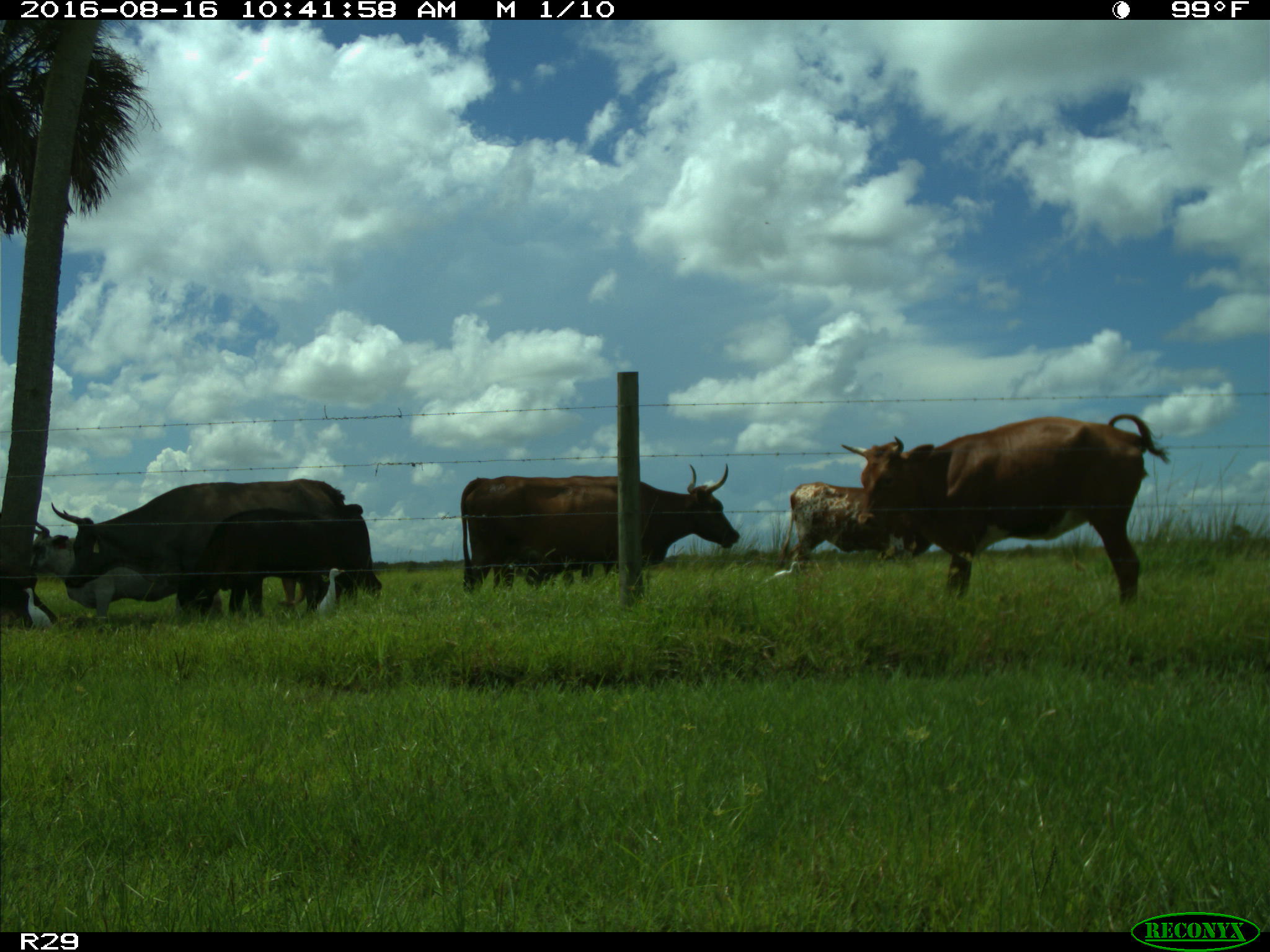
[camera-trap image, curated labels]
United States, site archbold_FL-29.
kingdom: Animalia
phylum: Chordata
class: Mammalia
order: Artiodactyla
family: Bovidae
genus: Bos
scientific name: Bos taurus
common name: domestic cow